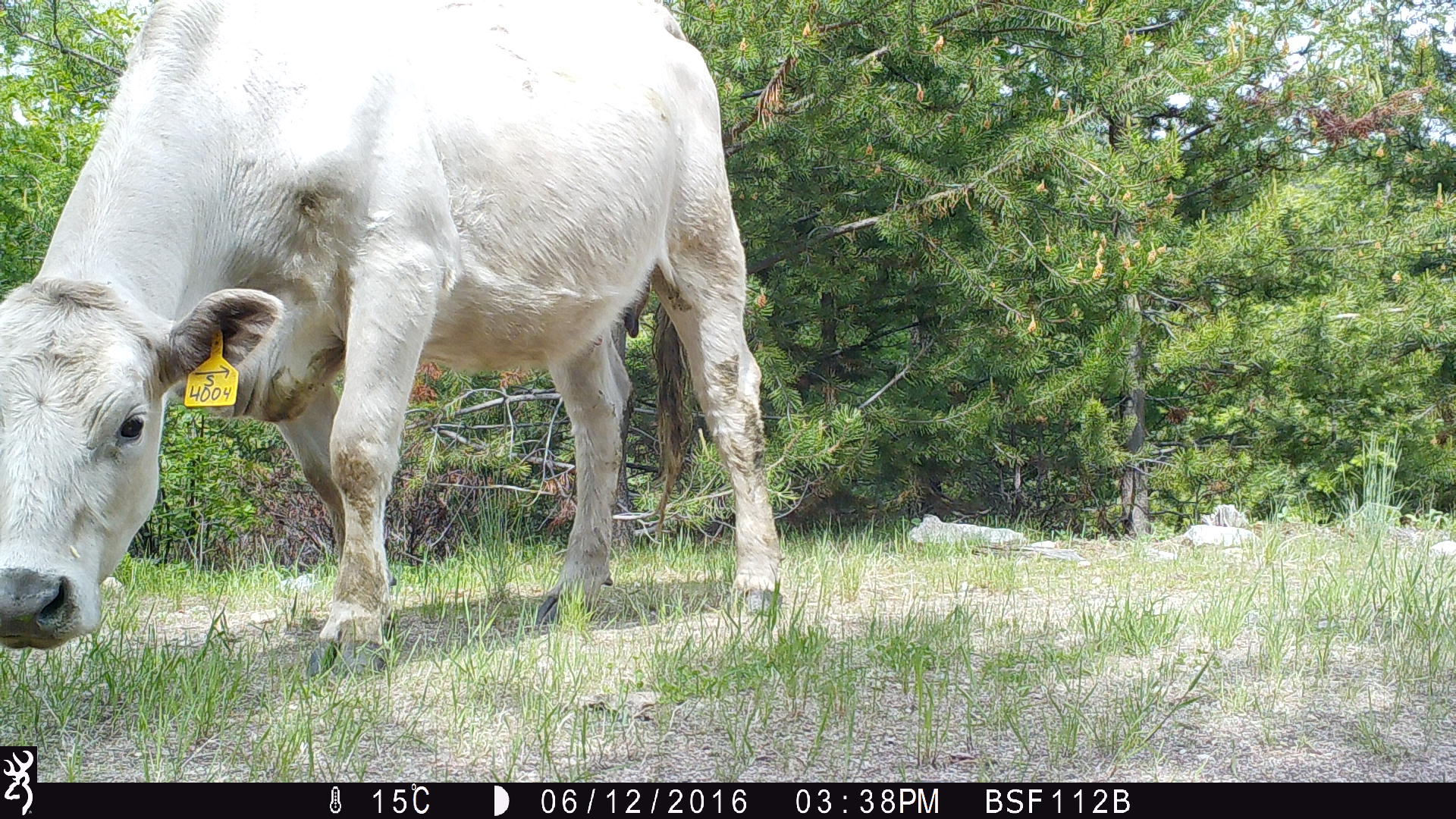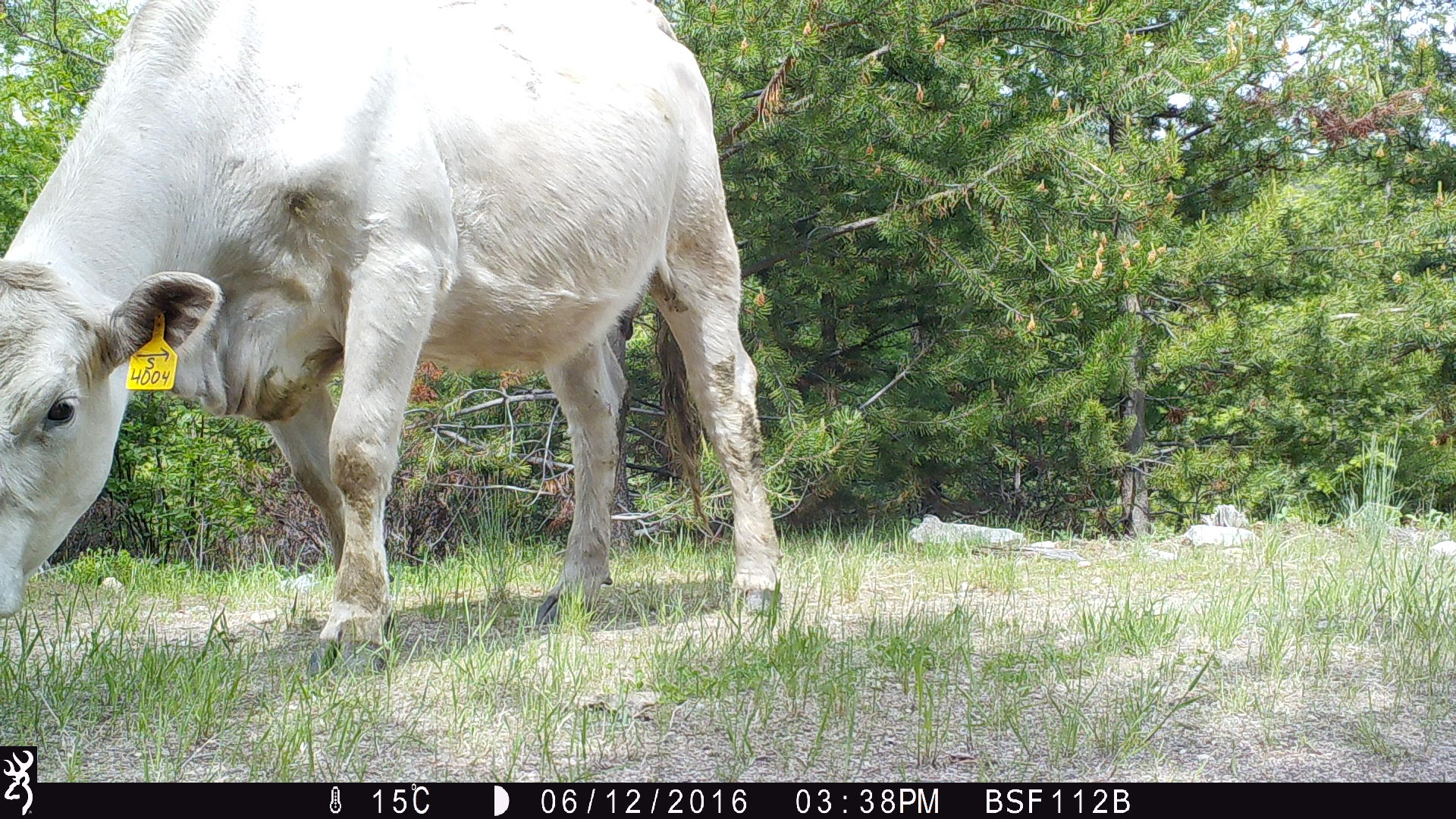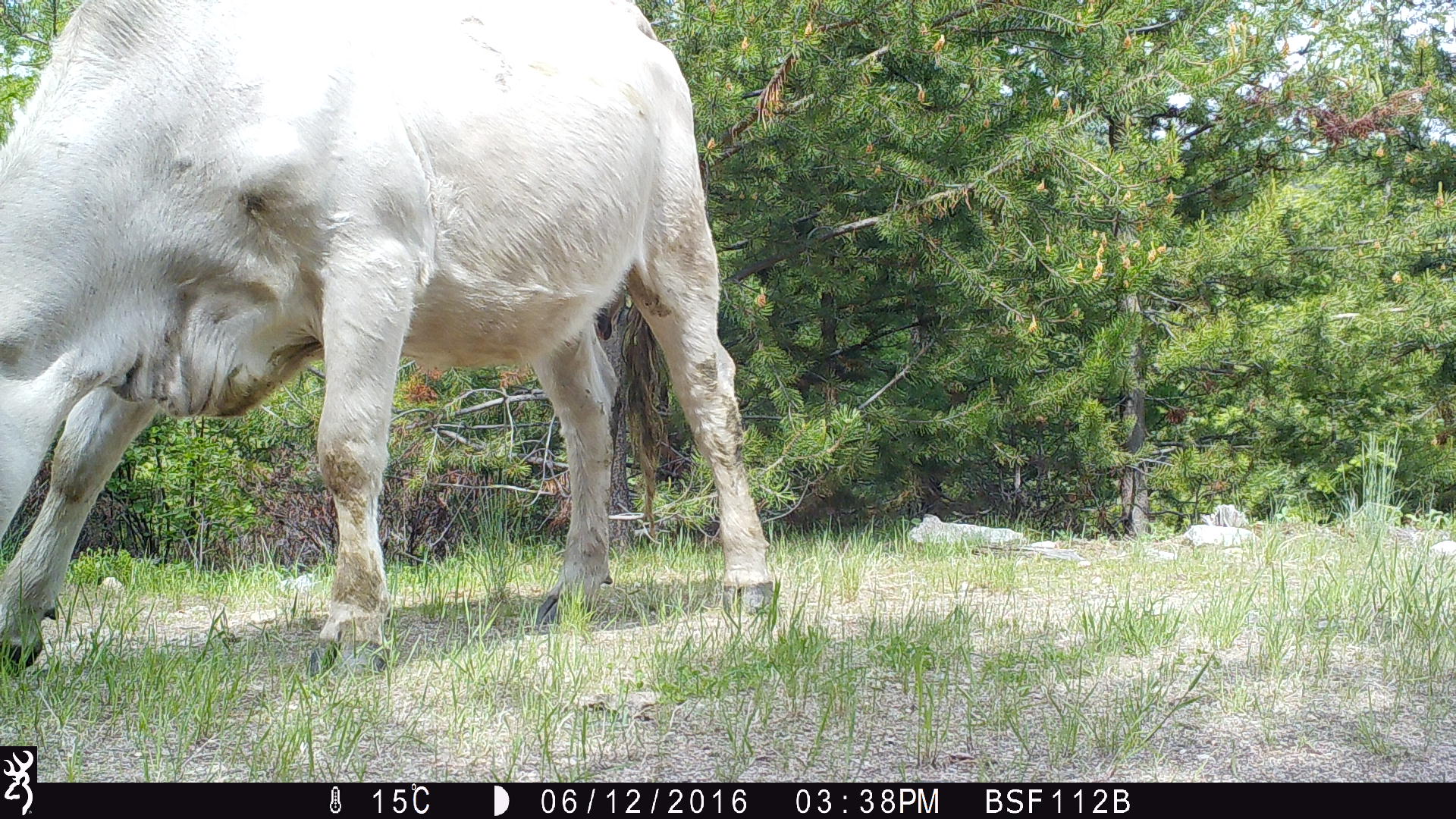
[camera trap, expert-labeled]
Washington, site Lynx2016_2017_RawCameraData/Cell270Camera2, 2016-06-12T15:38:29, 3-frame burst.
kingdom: Animalia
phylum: Chordata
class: Mammalia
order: Artiodactyla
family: Bovidae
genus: Bos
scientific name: Bos taurus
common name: domestic cattle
Domestic cattle (Bos taurus). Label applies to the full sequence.